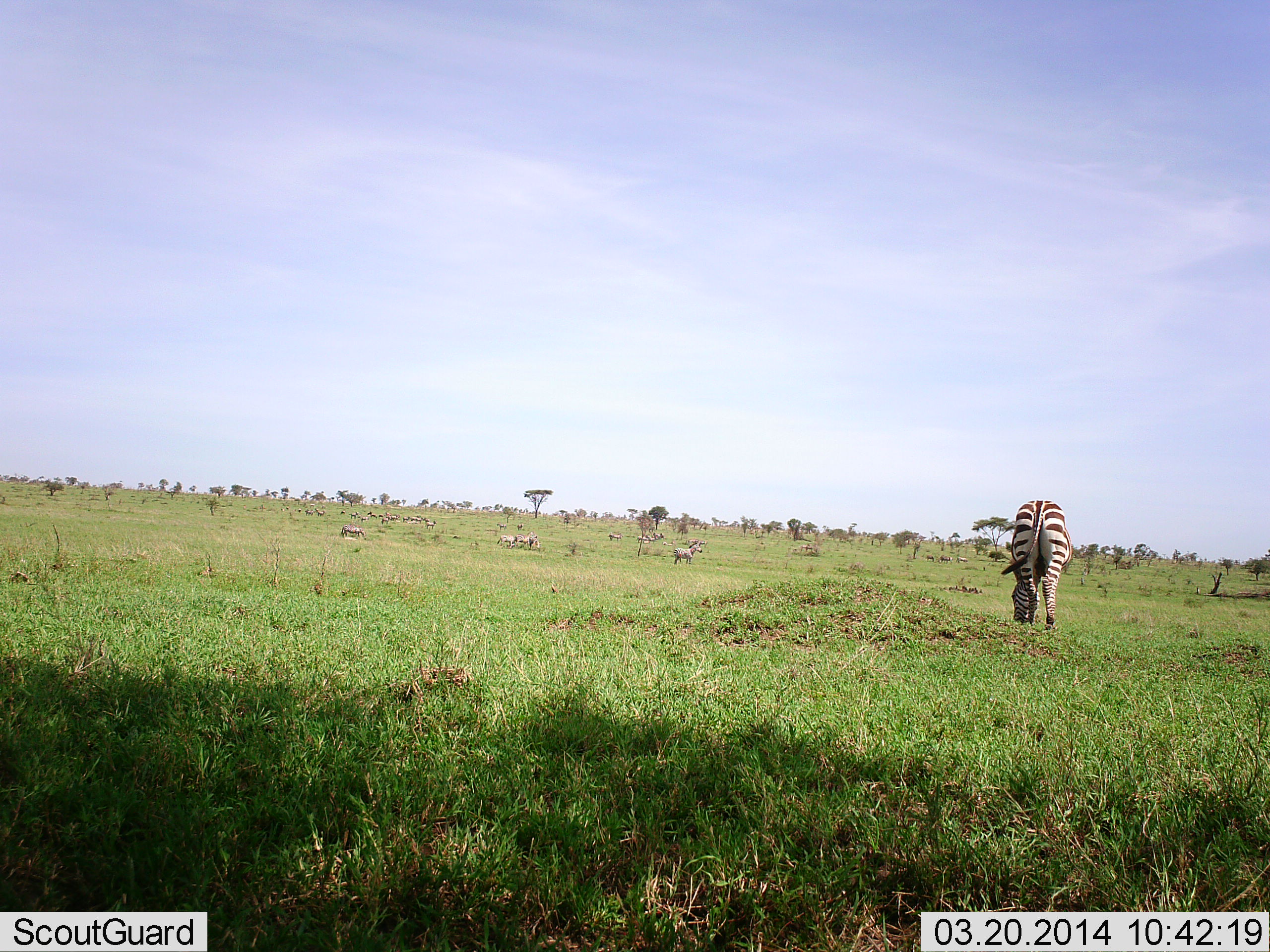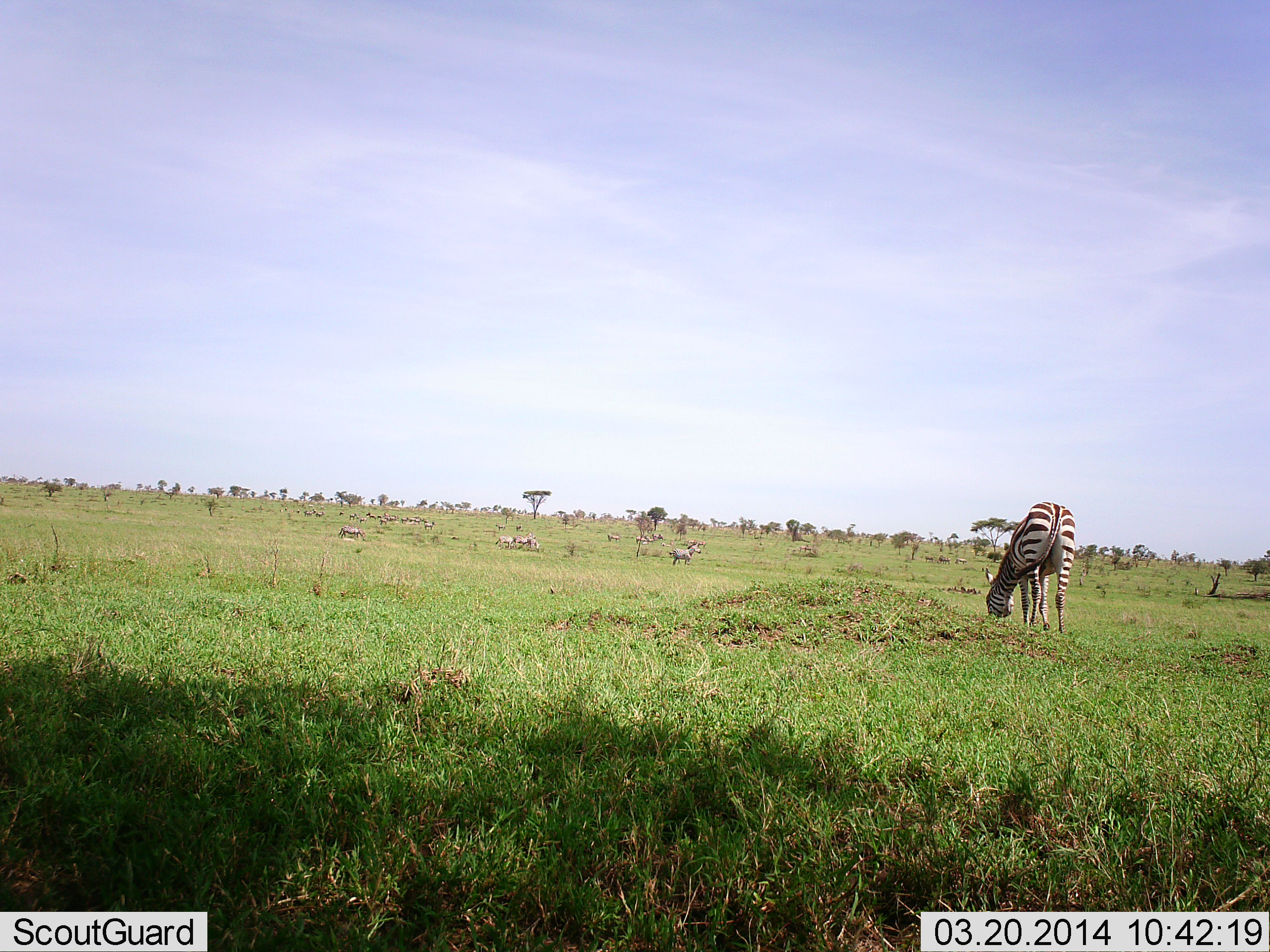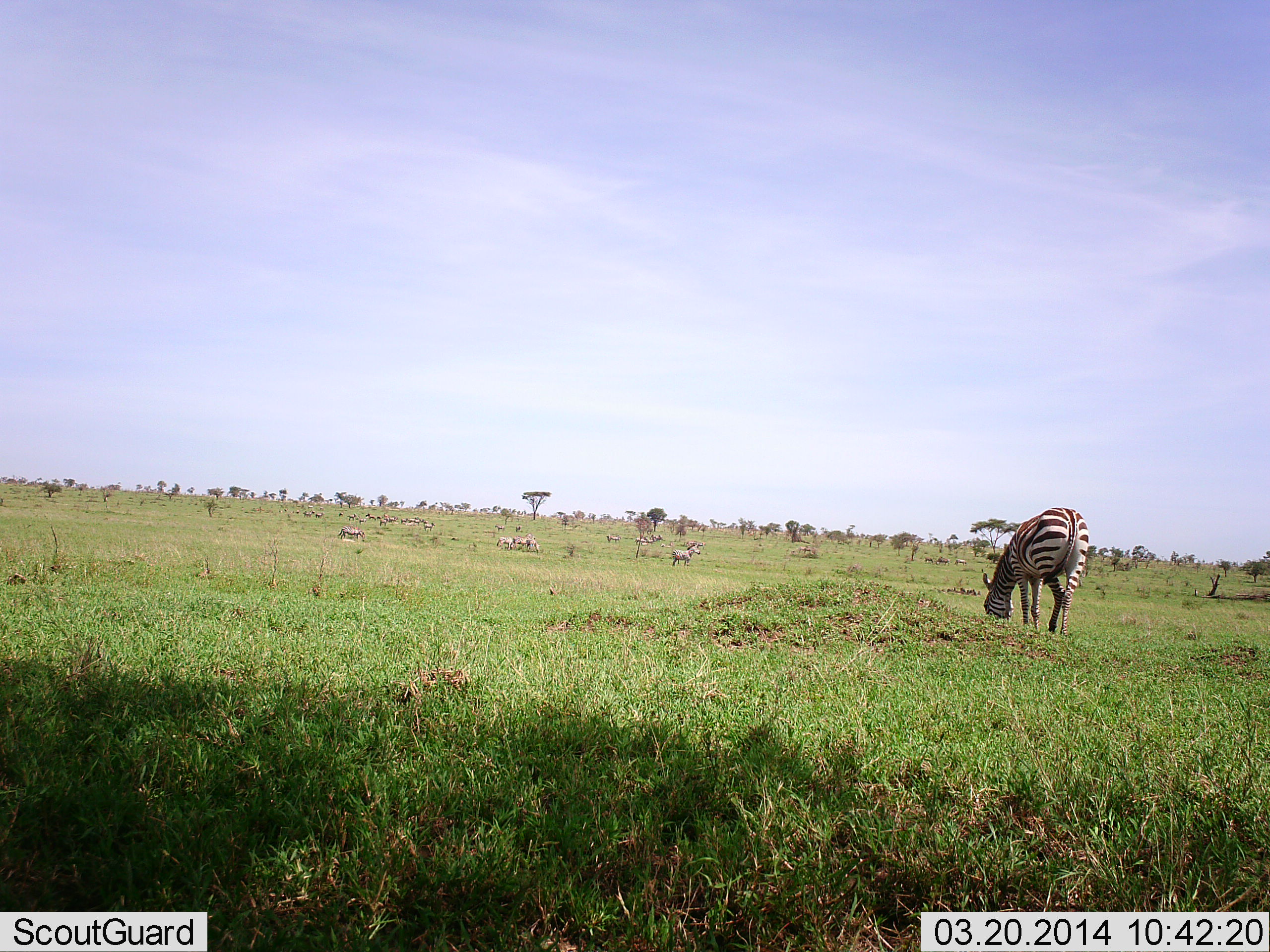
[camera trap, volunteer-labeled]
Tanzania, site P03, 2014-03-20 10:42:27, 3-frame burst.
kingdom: Animalia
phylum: Chordata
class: Mammalia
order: Perissodactyla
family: Equidae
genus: Equus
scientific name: Equus quagga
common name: plains zebra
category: zebra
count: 4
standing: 64%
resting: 9%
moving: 18%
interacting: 9%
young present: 0%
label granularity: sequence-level